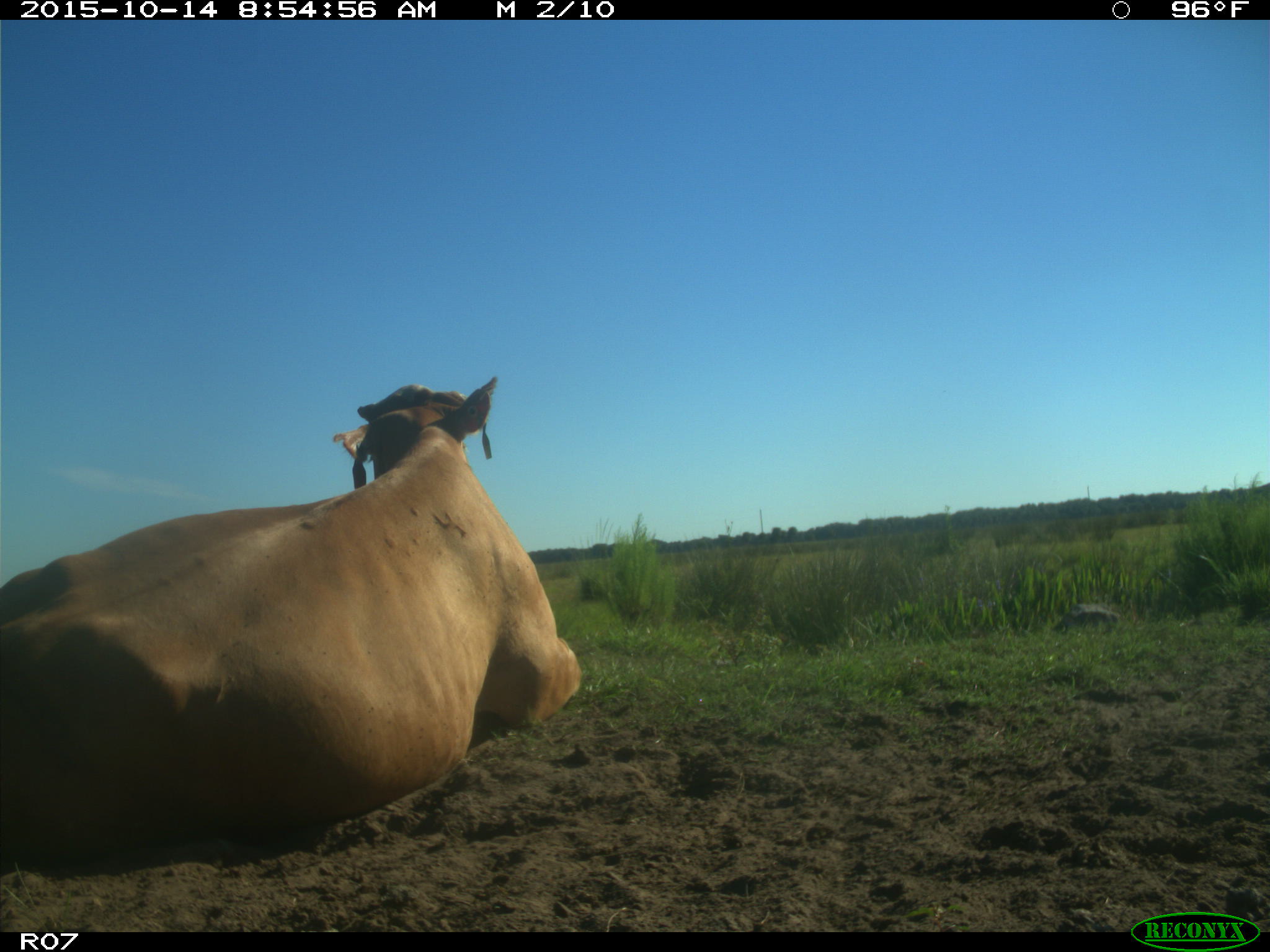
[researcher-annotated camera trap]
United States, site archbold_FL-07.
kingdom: Animalia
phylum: Chordata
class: Mammalia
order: Artiodactyla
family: Bovidae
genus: Bos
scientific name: Bos taurus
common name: domestic cow